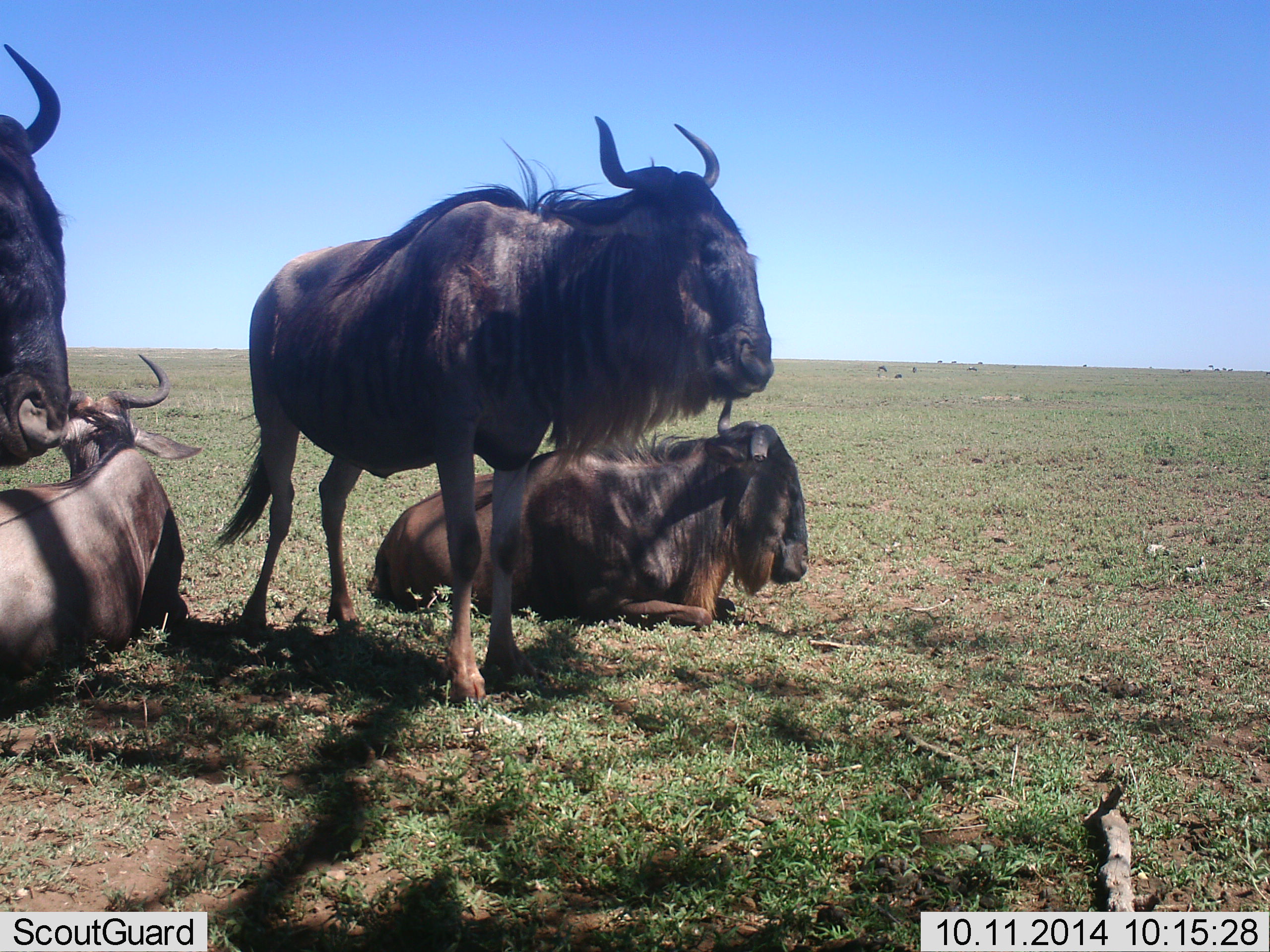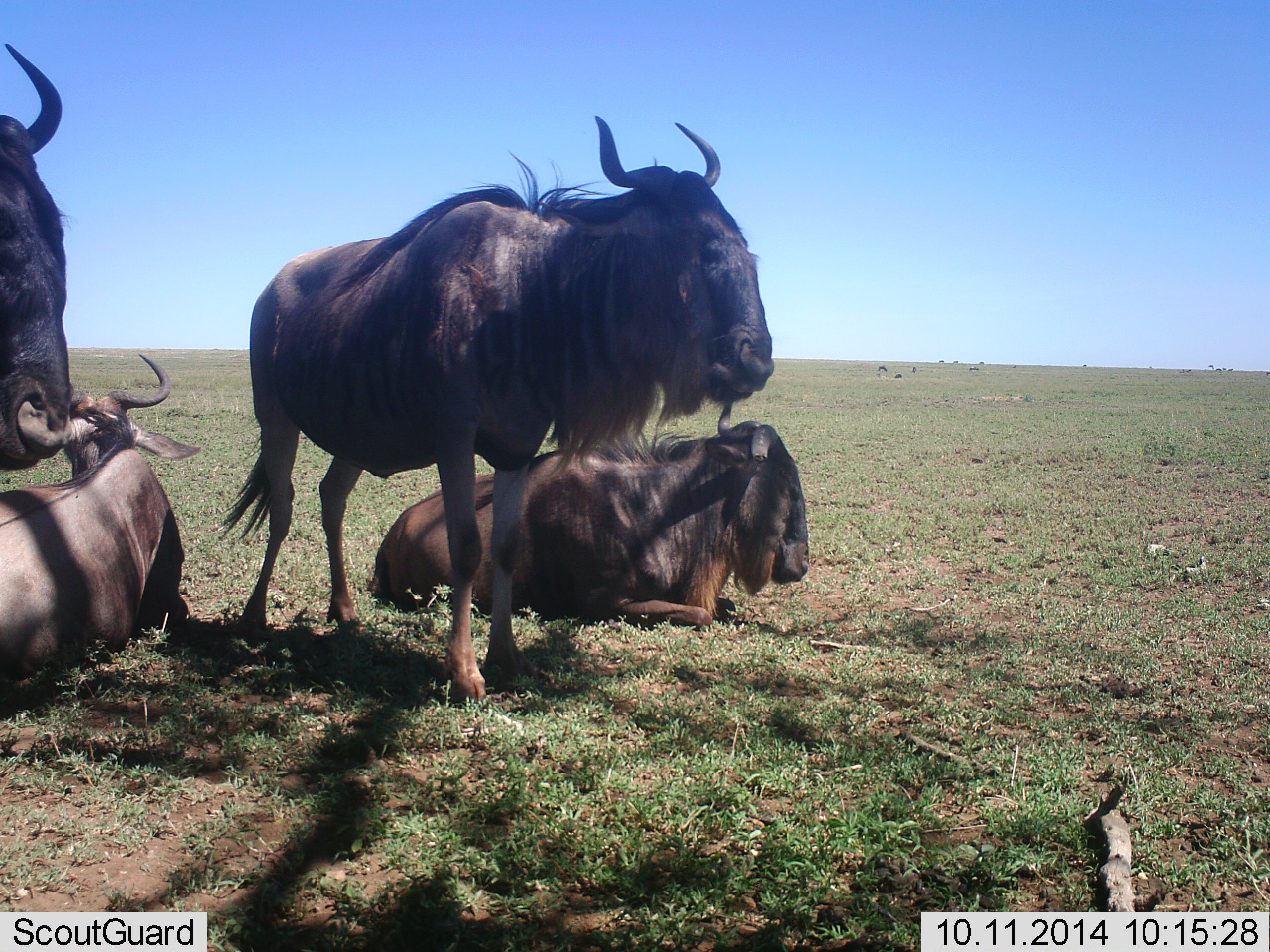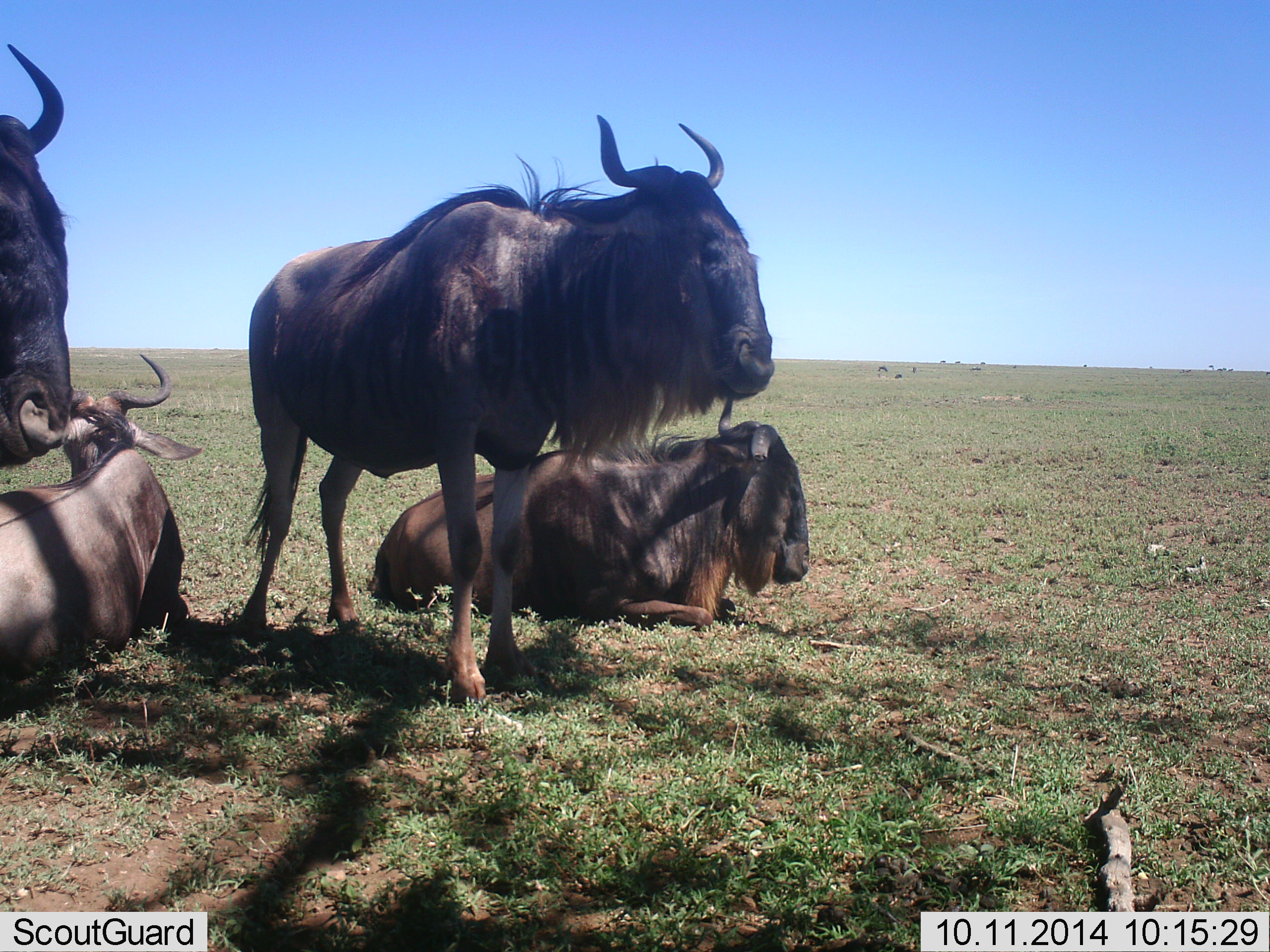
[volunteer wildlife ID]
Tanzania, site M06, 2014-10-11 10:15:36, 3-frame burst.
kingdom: Animalia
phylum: Chordata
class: Mammalia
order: Artiodactyla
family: Bovidae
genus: Connochaetes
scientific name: Connochaetes taurinus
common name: blue wildebeest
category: wildebeest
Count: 4.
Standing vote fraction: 80%.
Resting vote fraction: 100%.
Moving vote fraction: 0%.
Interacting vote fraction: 0%.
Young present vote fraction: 0%.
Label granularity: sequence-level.